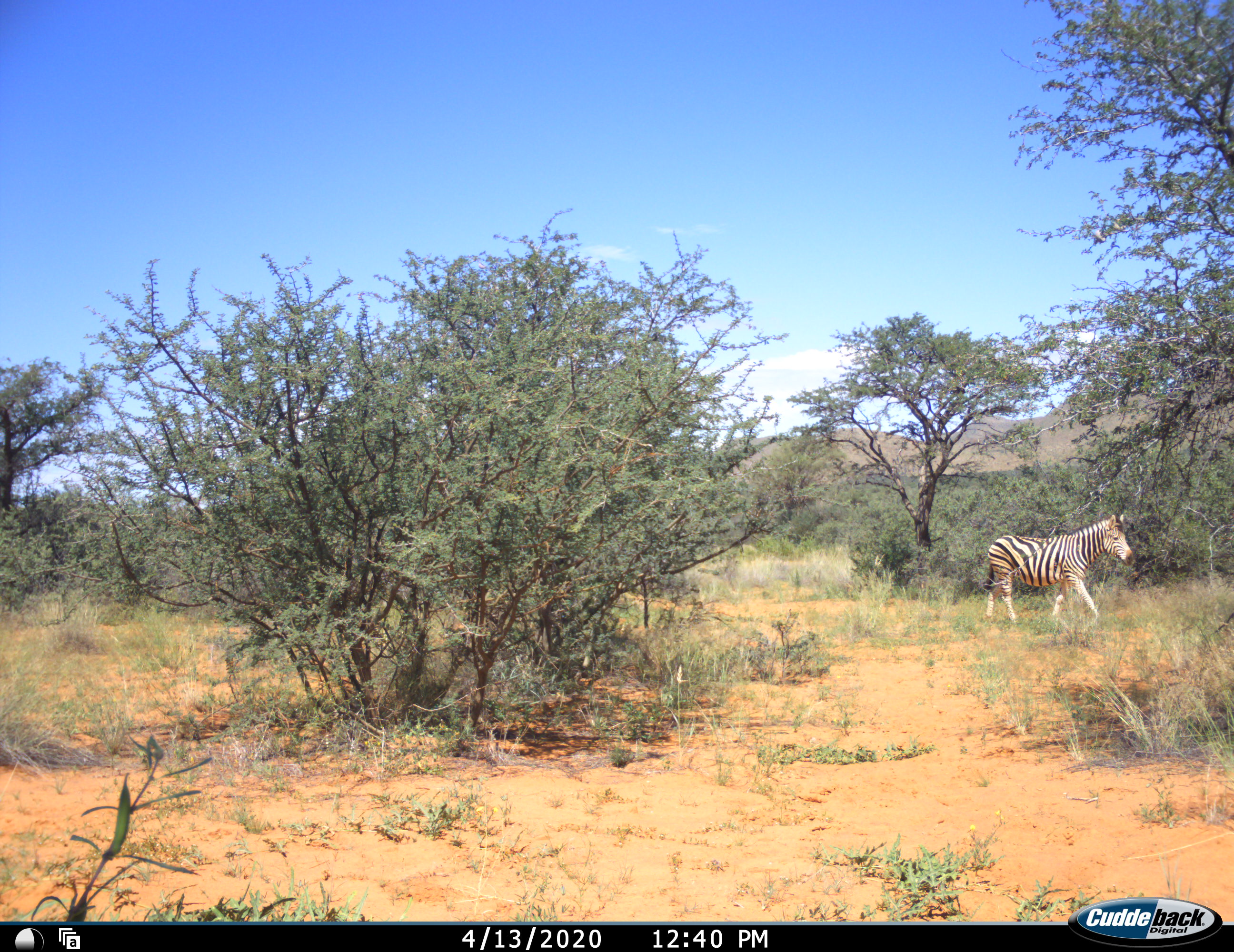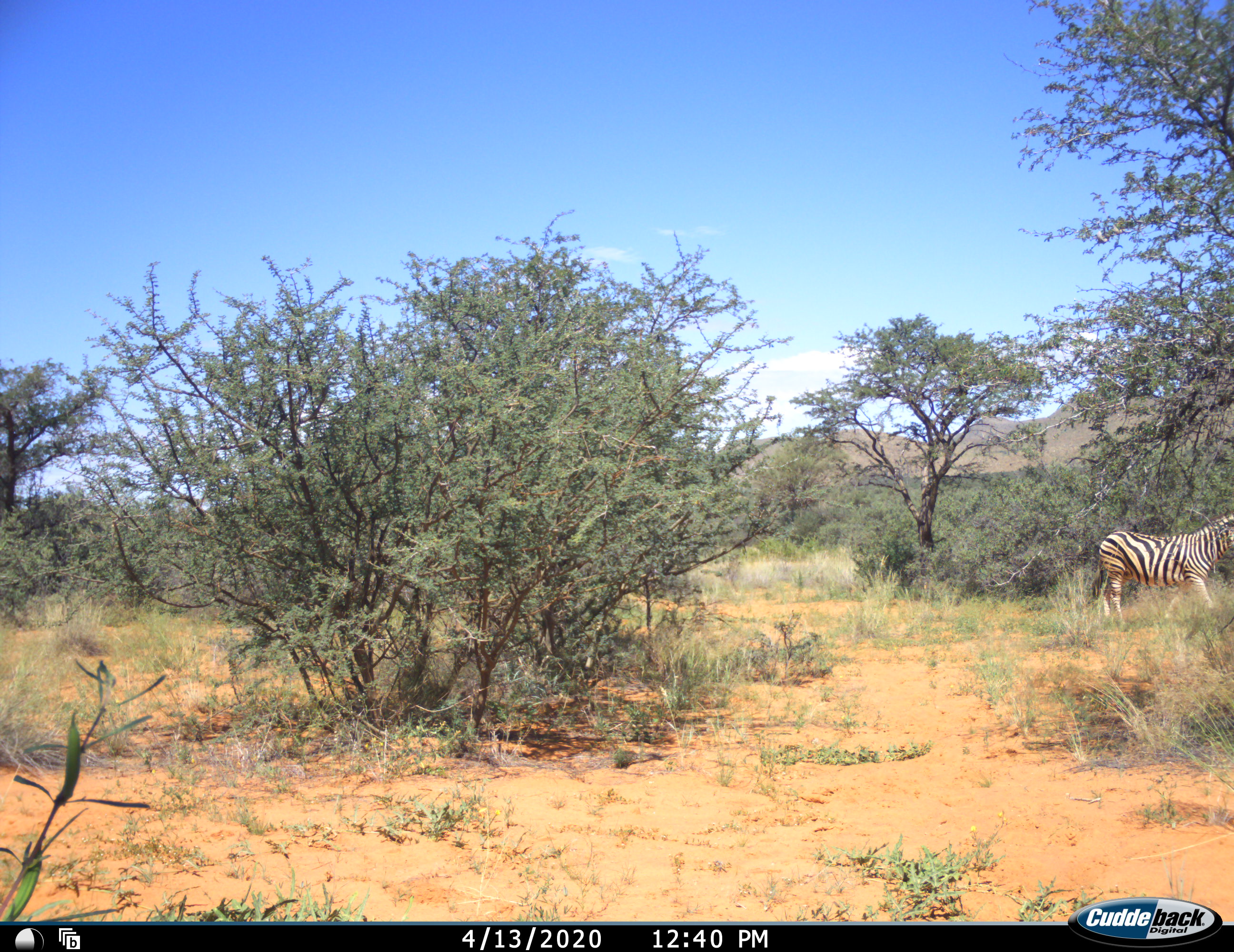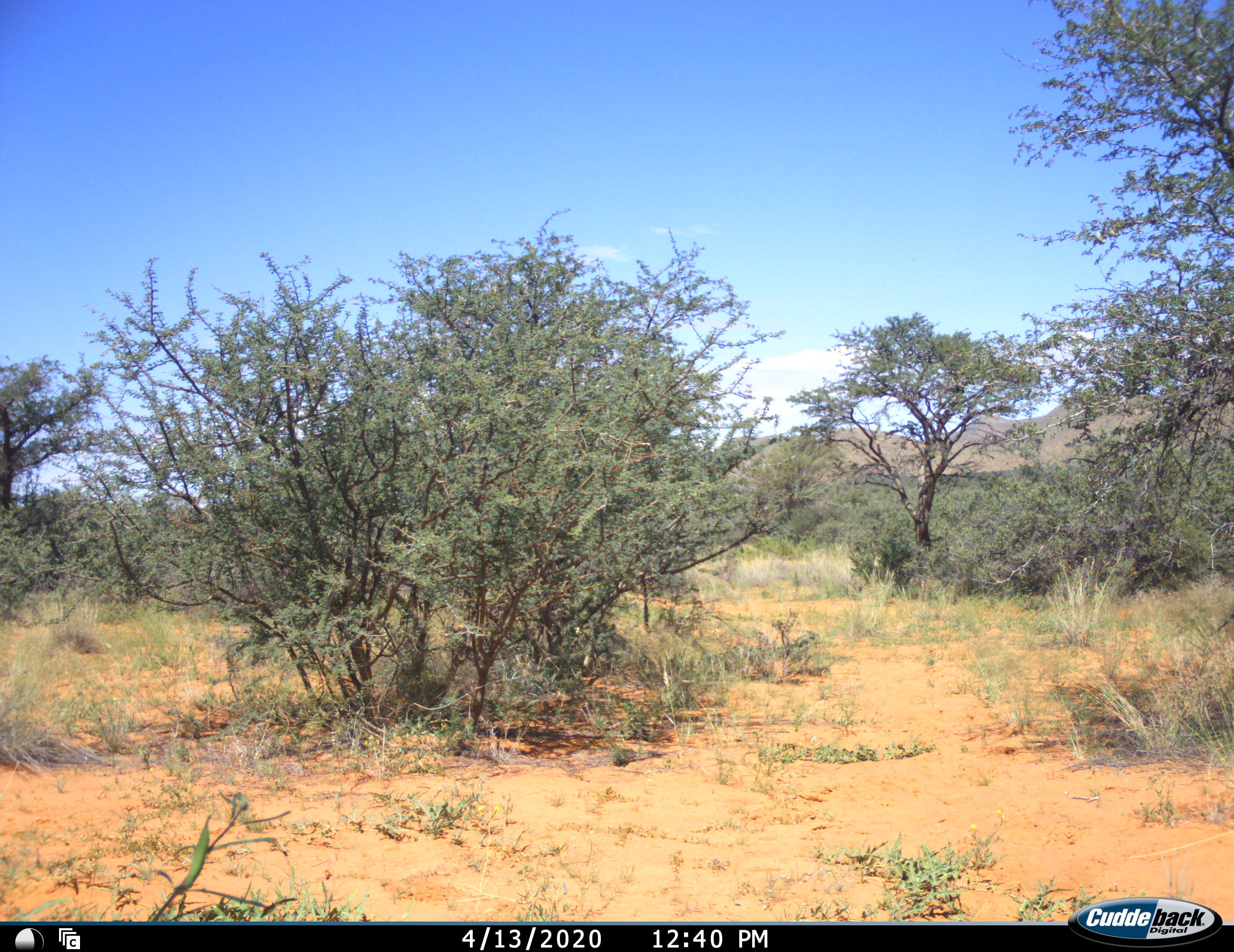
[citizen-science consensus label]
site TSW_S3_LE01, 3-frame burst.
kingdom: Animalia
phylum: Chordata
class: Mammalia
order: Perissodactyla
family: Equidae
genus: Equus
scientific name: Equus quagga burchellii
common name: burchell's zebra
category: zebraburchells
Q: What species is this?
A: Zebraburchells (burchell's zebra) (Equus quagga burchellii).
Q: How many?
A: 1.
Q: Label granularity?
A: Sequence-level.